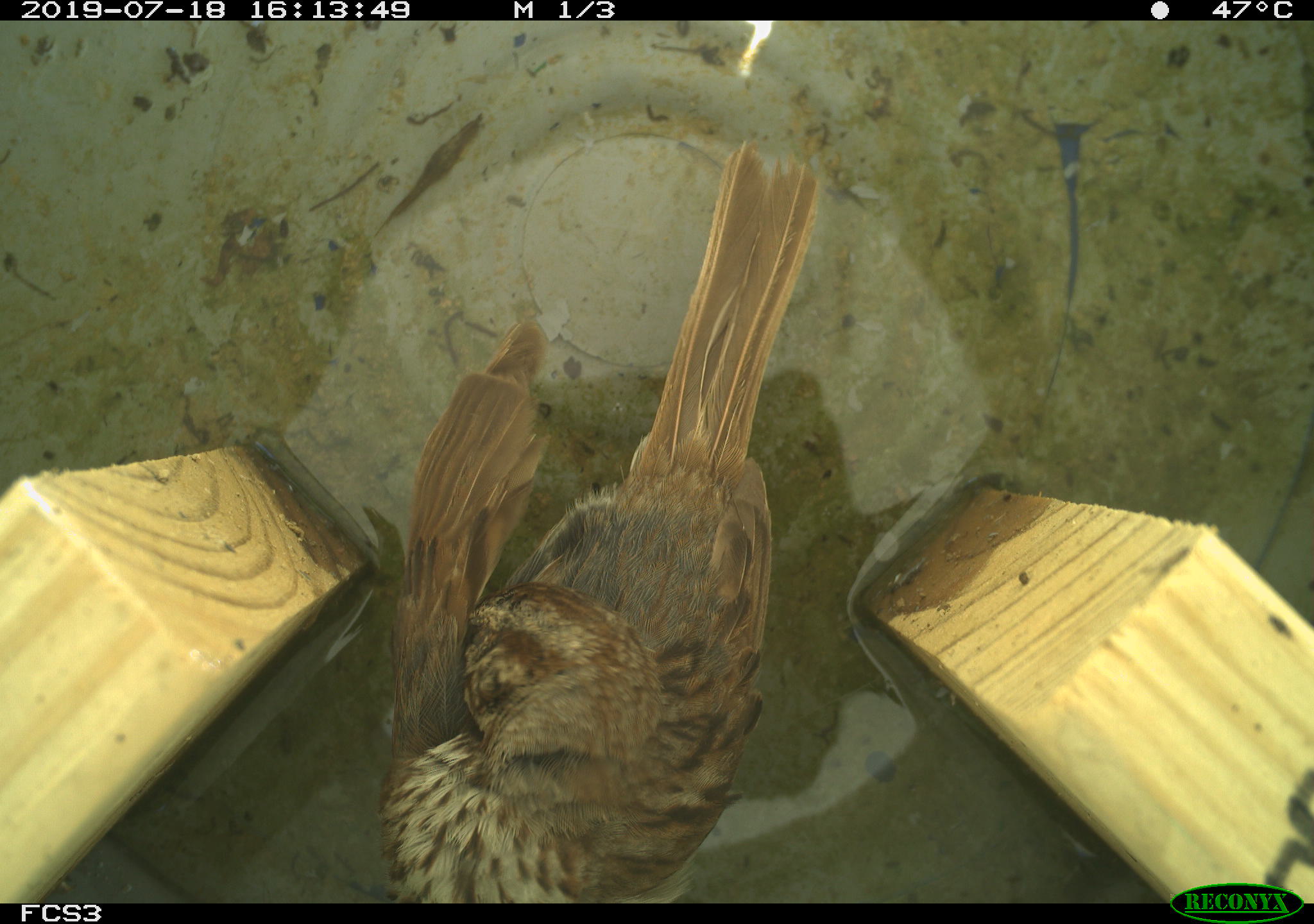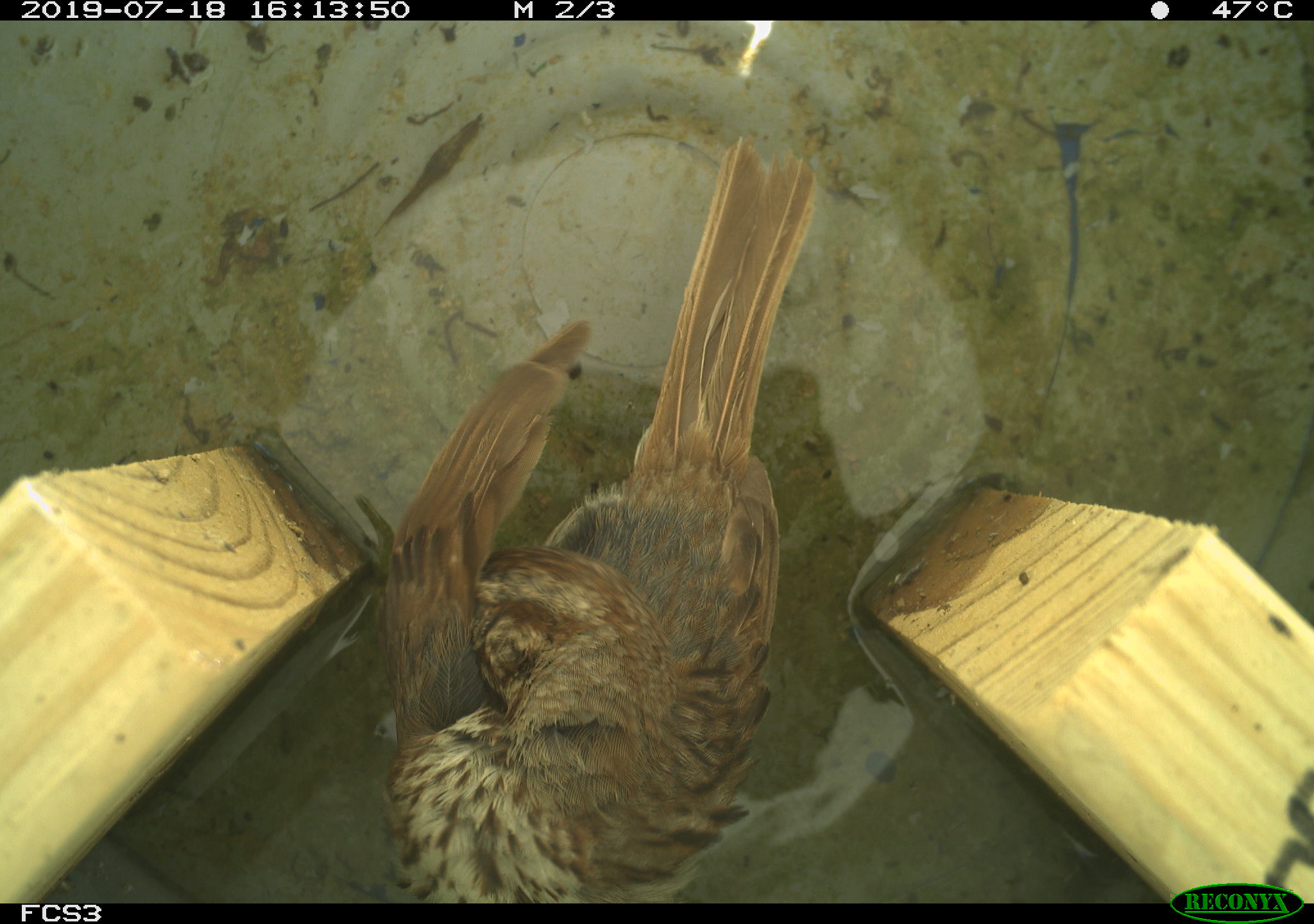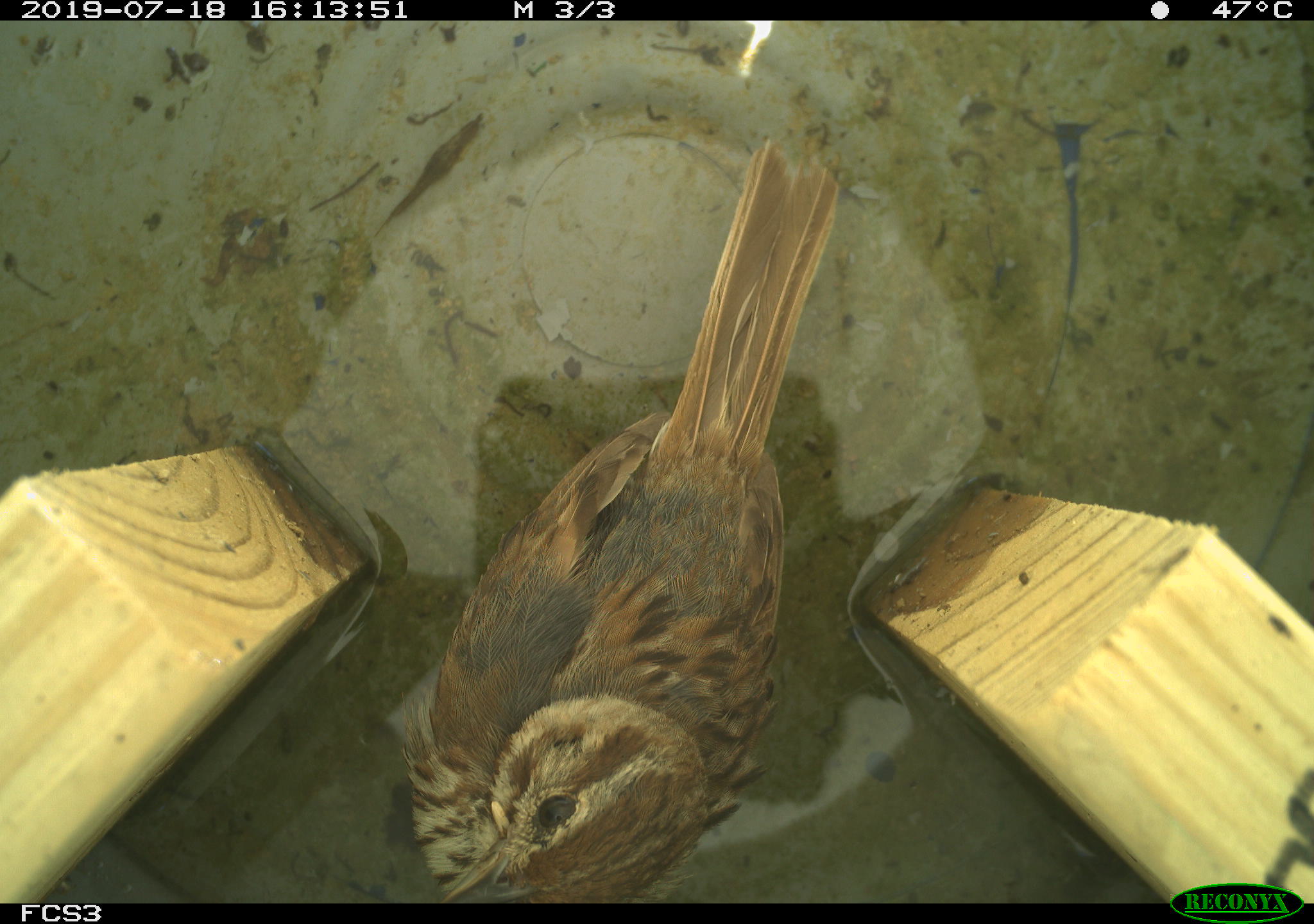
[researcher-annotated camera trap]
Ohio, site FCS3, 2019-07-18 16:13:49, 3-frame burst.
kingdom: Animalia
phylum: Chordata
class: Aves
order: Passeriformes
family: Passerellidae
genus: Melospiza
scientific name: Melospiza melodia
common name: song sparrow